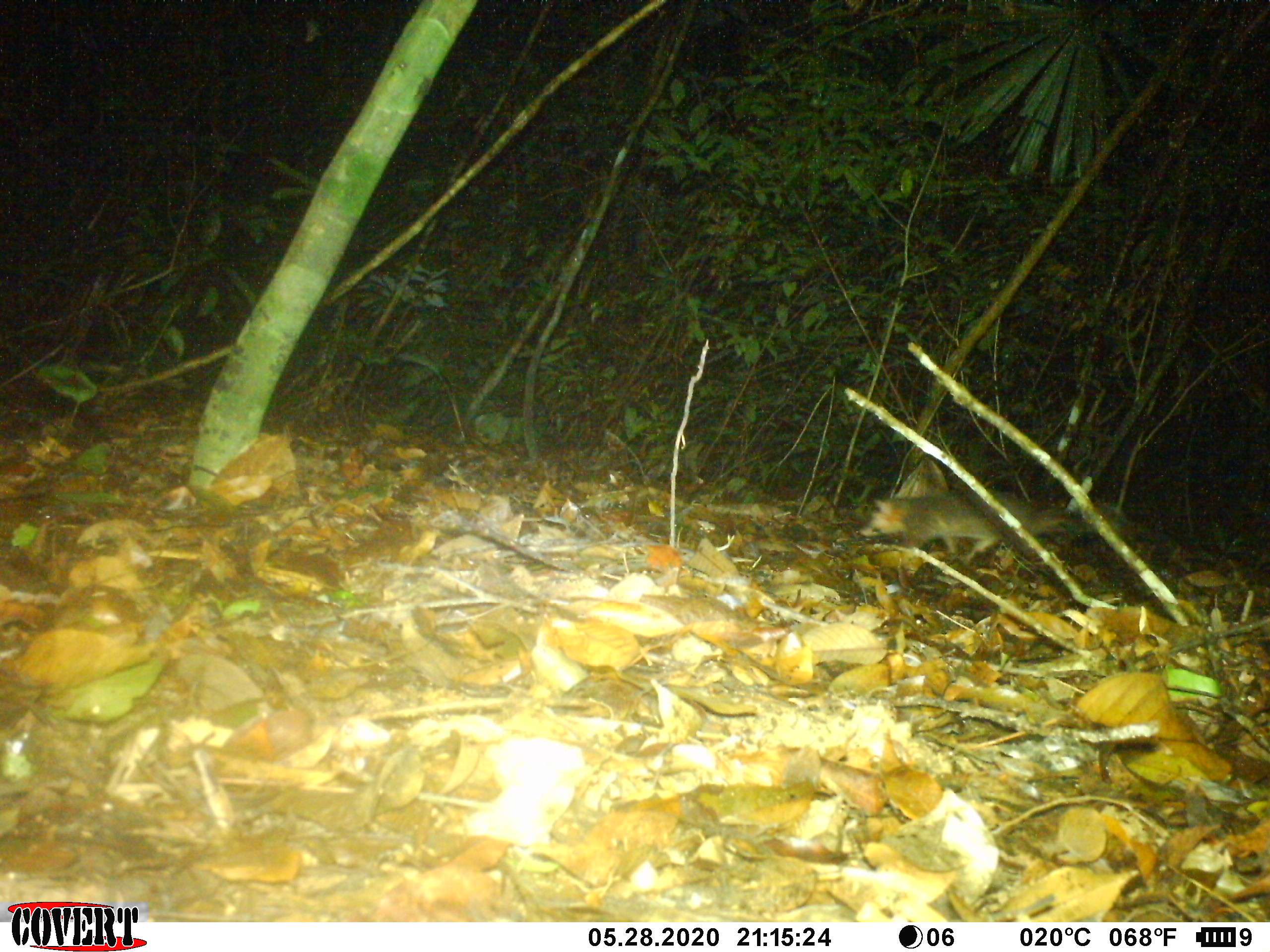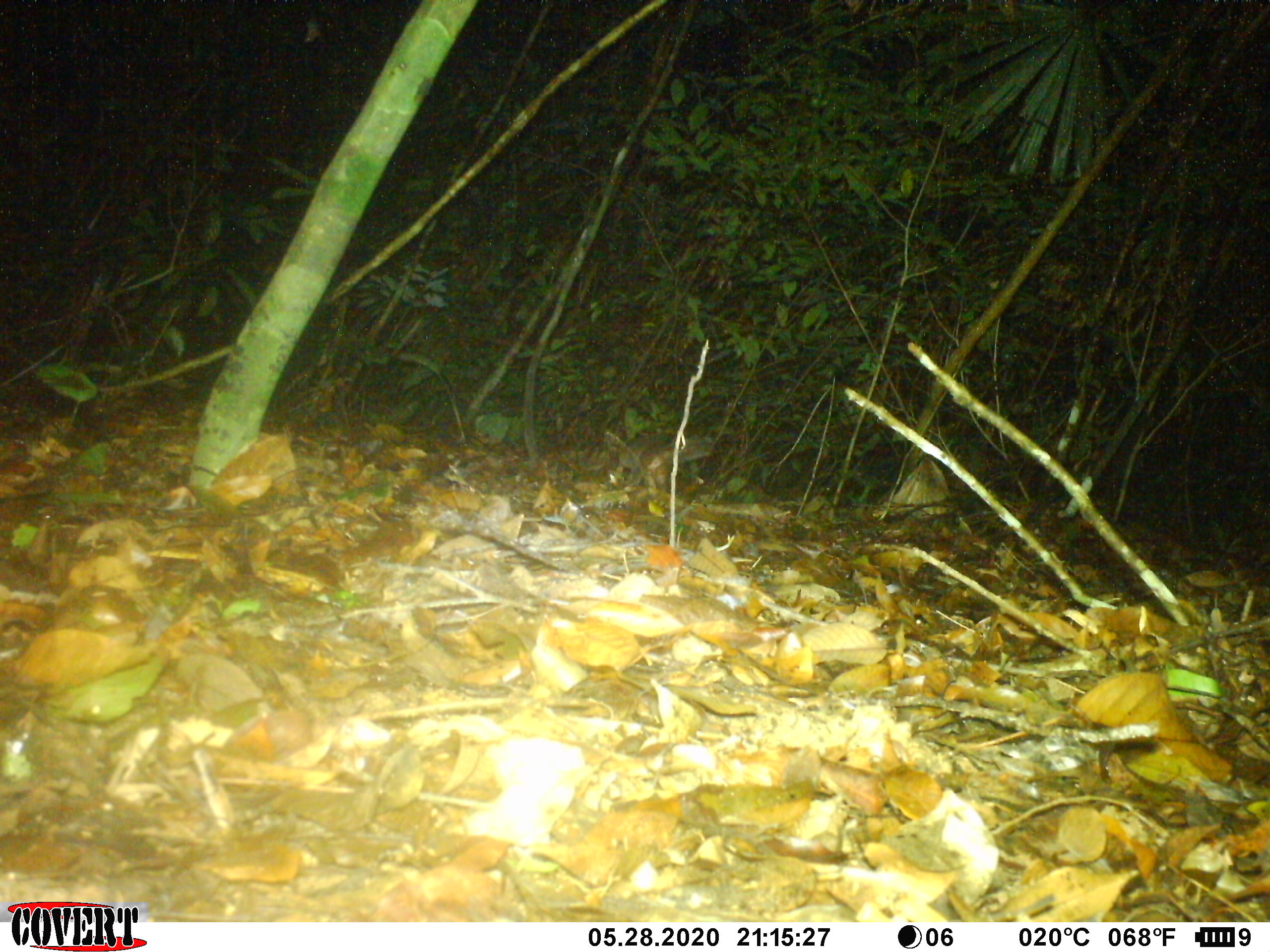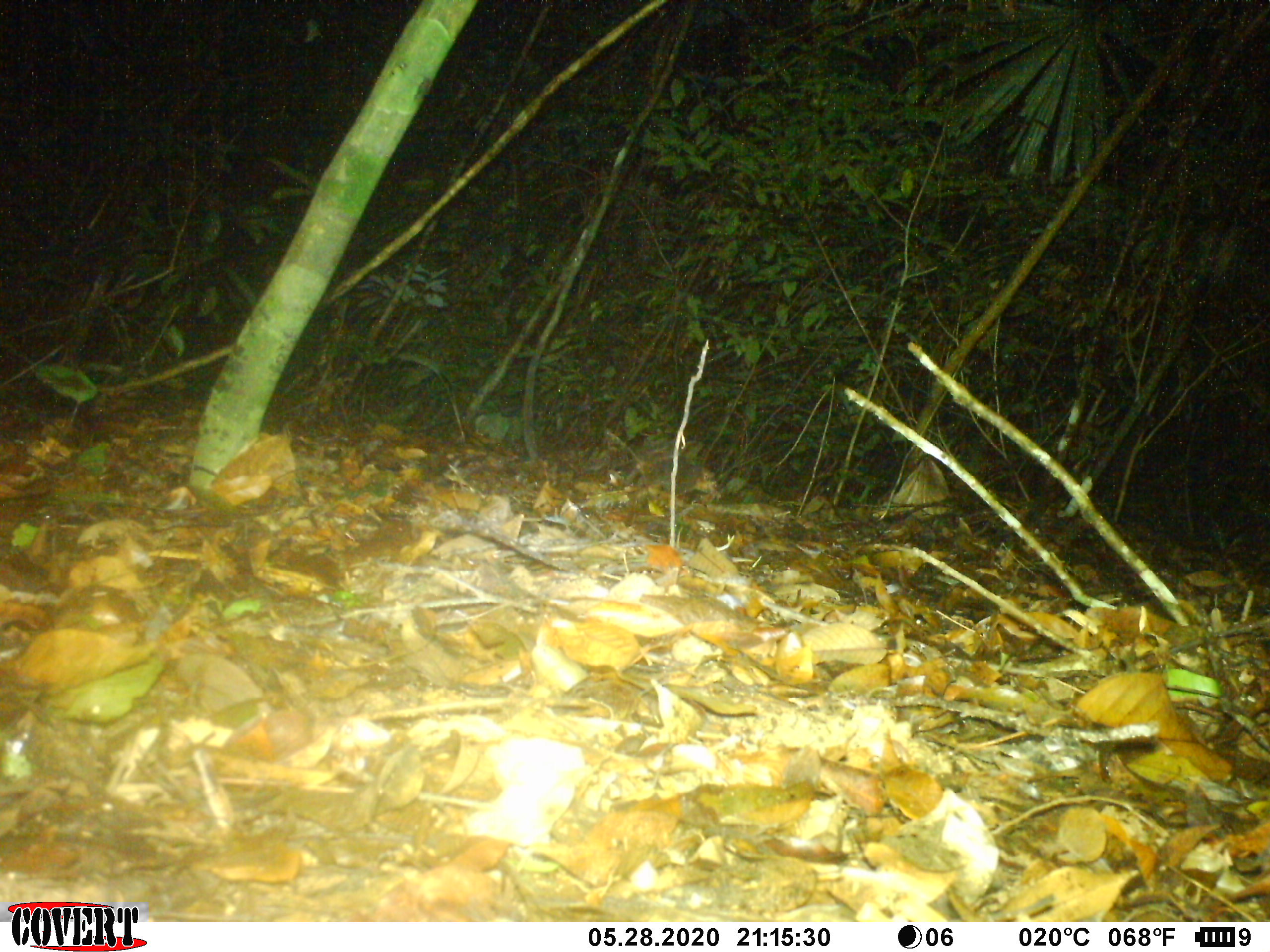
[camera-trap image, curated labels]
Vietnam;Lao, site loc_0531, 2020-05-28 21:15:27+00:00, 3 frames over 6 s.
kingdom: Animalia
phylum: Chordata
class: Mammalia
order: Carnivora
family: Mustelidae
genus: Melogale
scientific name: Melogale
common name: ferret badger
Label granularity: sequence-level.